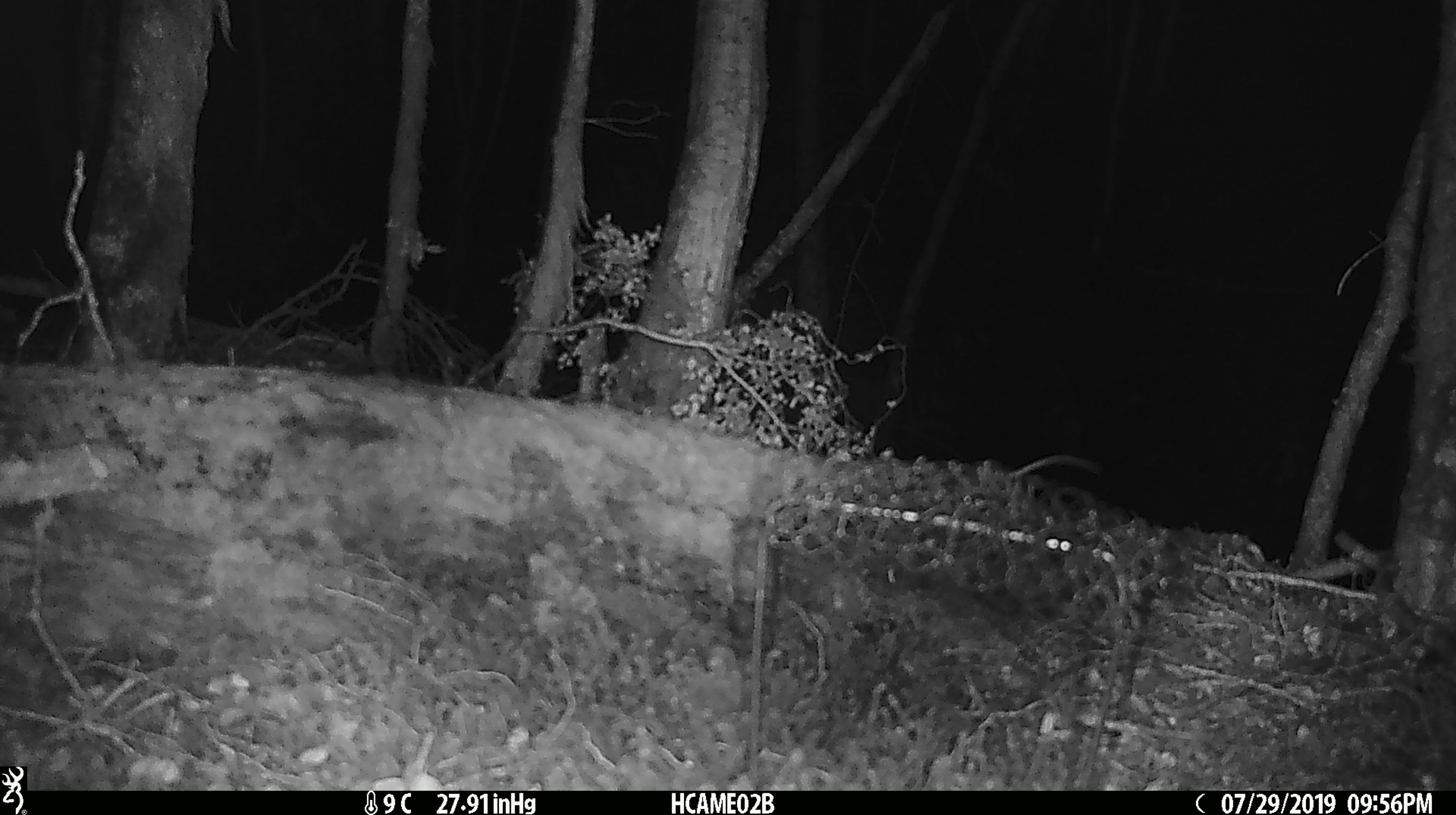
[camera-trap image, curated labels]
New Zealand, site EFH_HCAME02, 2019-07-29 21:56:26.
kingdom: Animalia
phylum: Chordata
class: Mammalia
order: Rodentia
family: Muridae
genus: Mus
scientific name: Mus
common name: mouse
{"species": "mouse (Mus)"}